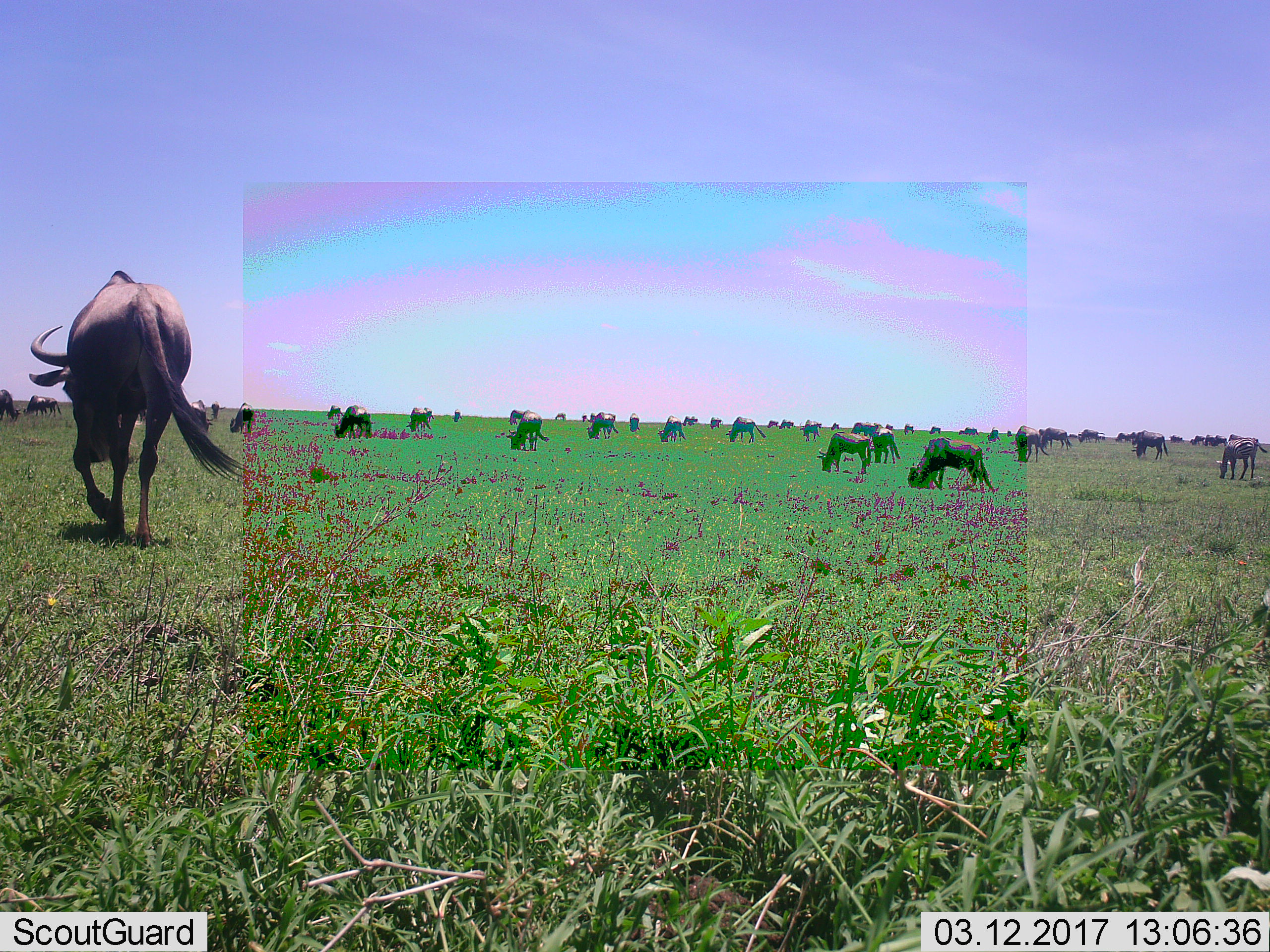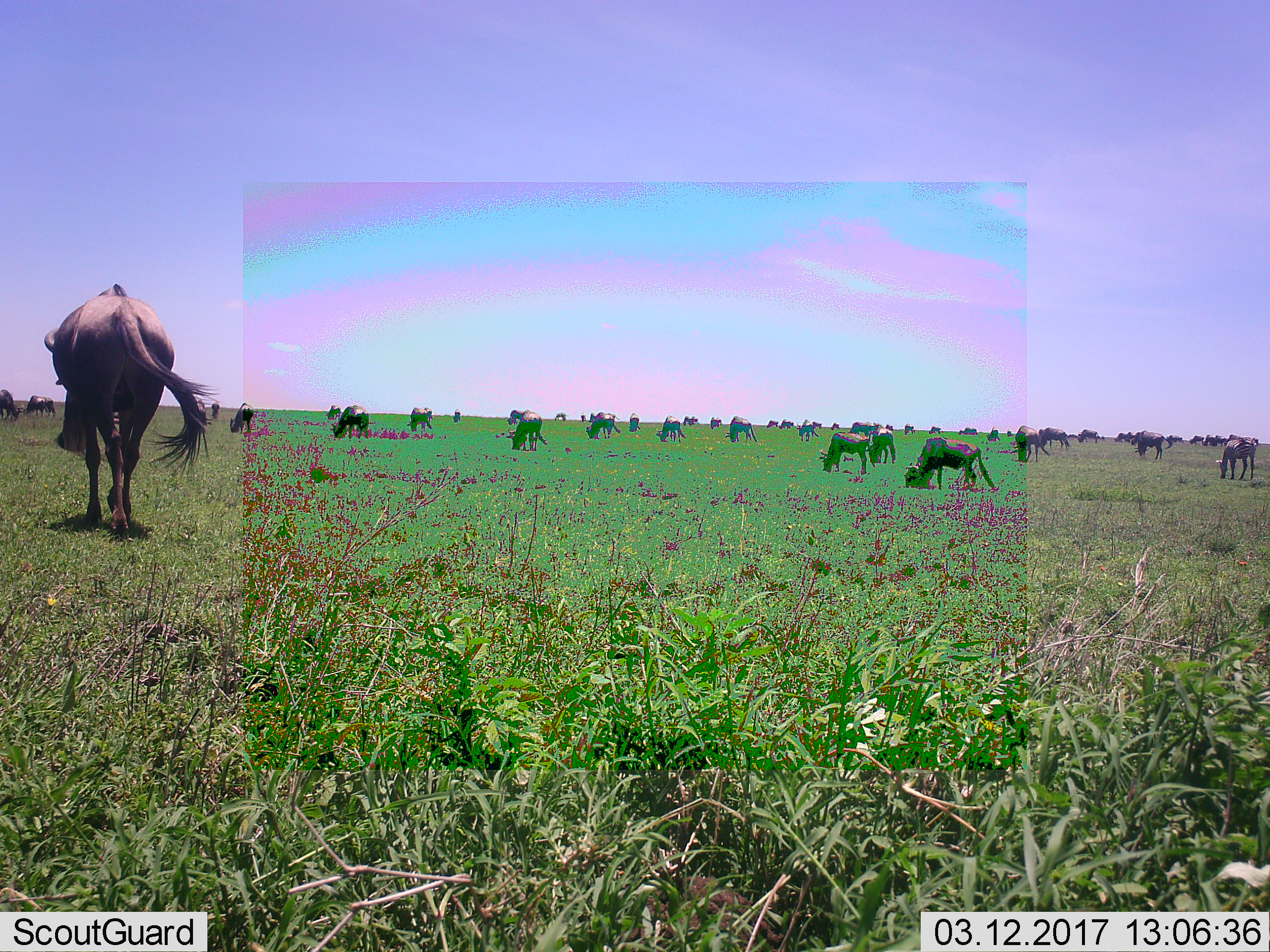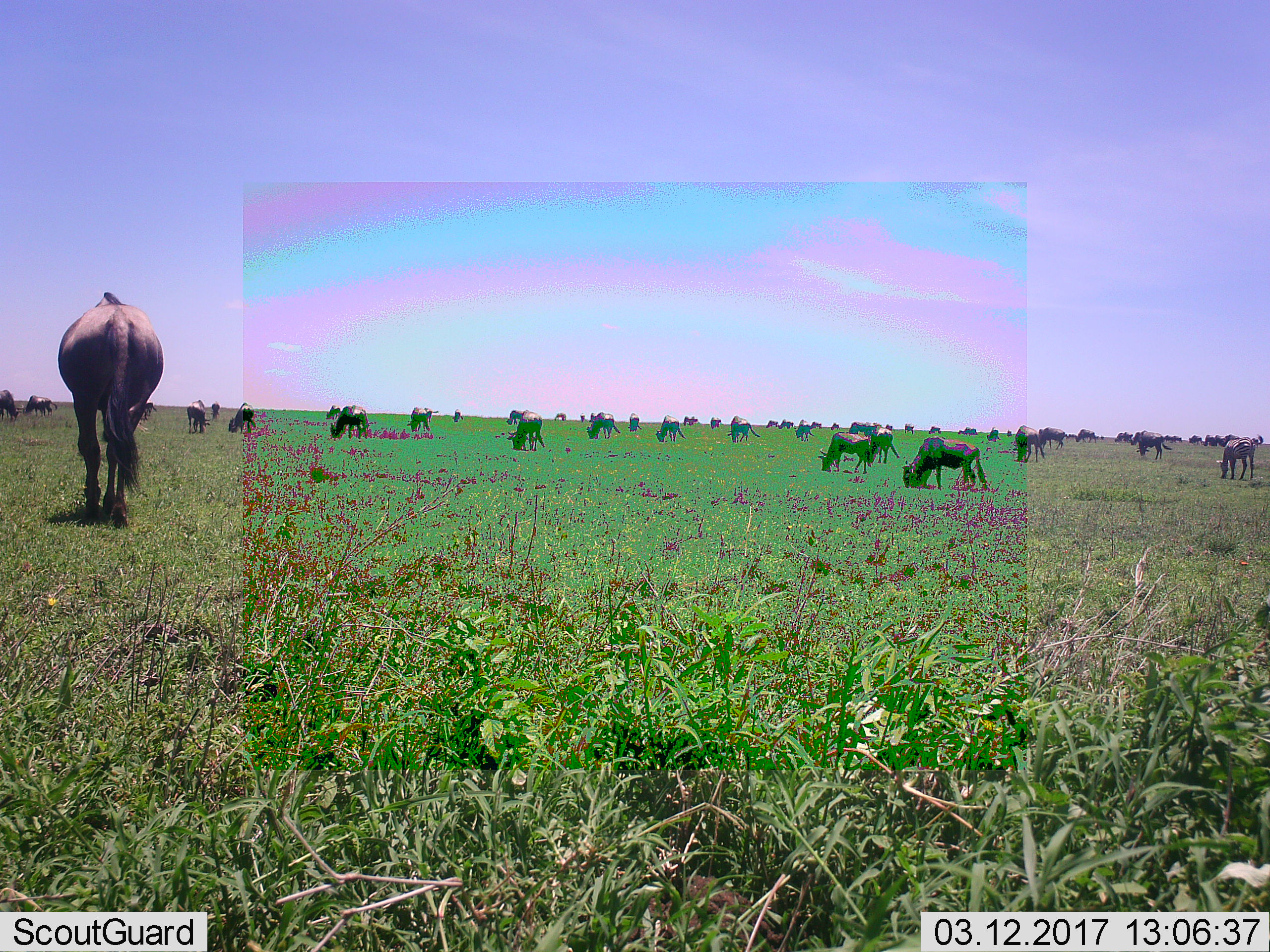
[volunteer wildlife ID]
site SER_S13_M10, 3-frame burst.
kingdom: Animalia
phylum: Chordata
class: Mammalia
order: Artiodactyla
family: Bovidae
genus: Connochaetes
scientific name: Connochaetes taurinus taurinus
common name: blue wildebeest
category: wildebeestblue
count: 11-50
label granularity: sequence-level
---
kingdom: Animalia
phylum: Chordata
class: Mammalia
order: Perissodactyla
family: Equidae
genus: Equus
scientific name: Equus quagga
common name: plains zebra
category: zebraplains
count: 1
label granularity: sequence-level